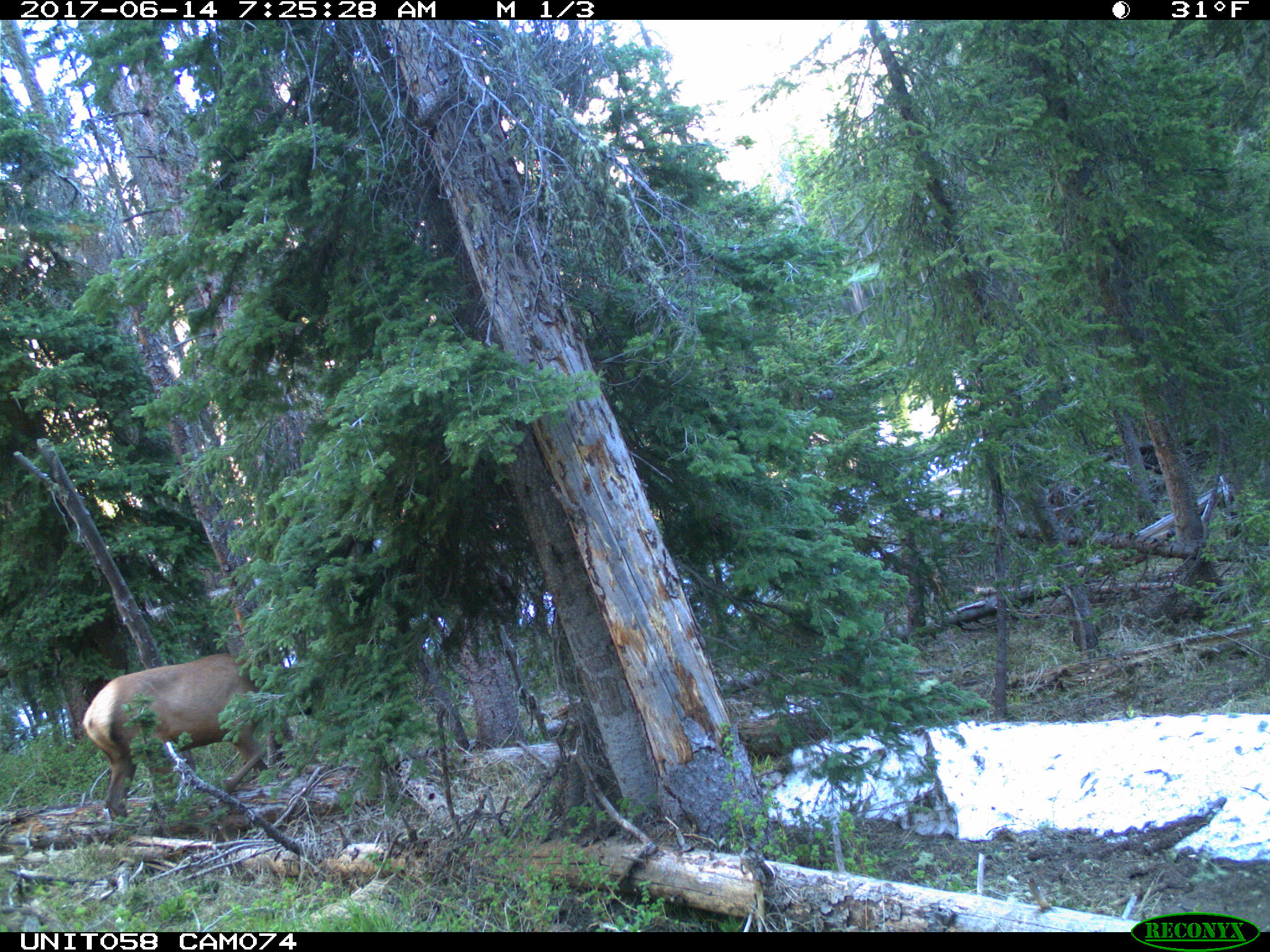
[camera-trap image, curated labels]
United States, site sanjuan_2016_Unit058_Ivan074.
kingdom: Animalia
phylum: Chordata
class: Mammalia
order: Artiodactyla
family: Cervidae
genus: Cervus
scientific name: Cervus elaphus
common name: red deer